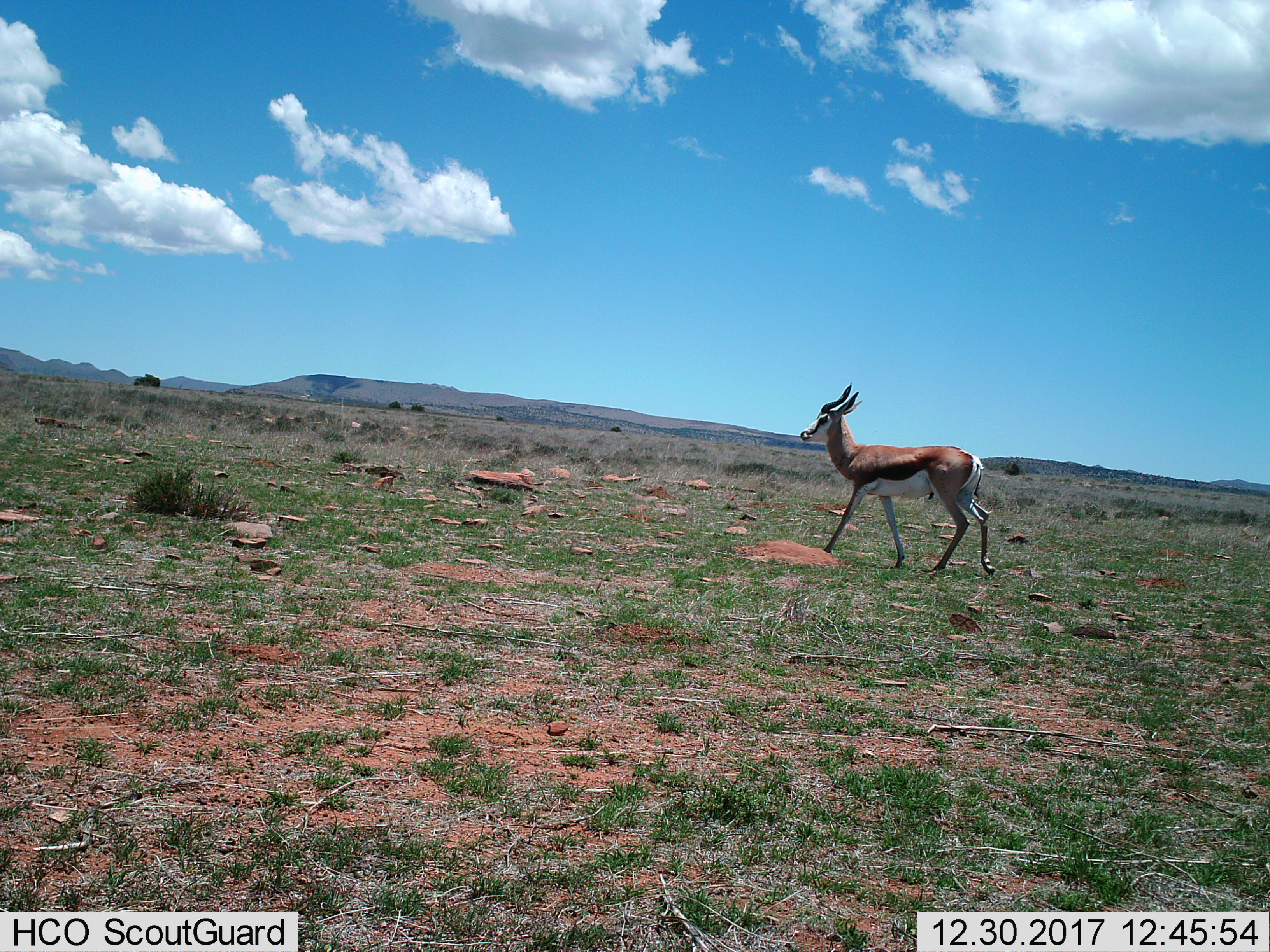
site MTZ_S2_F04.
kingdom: Animalia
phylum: Chordata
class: Mammalia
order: Artiodactyla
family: Bovidae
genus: Antidorcas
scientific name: Antidorcas marsupialis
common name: springbok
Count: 1.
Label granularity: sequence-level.